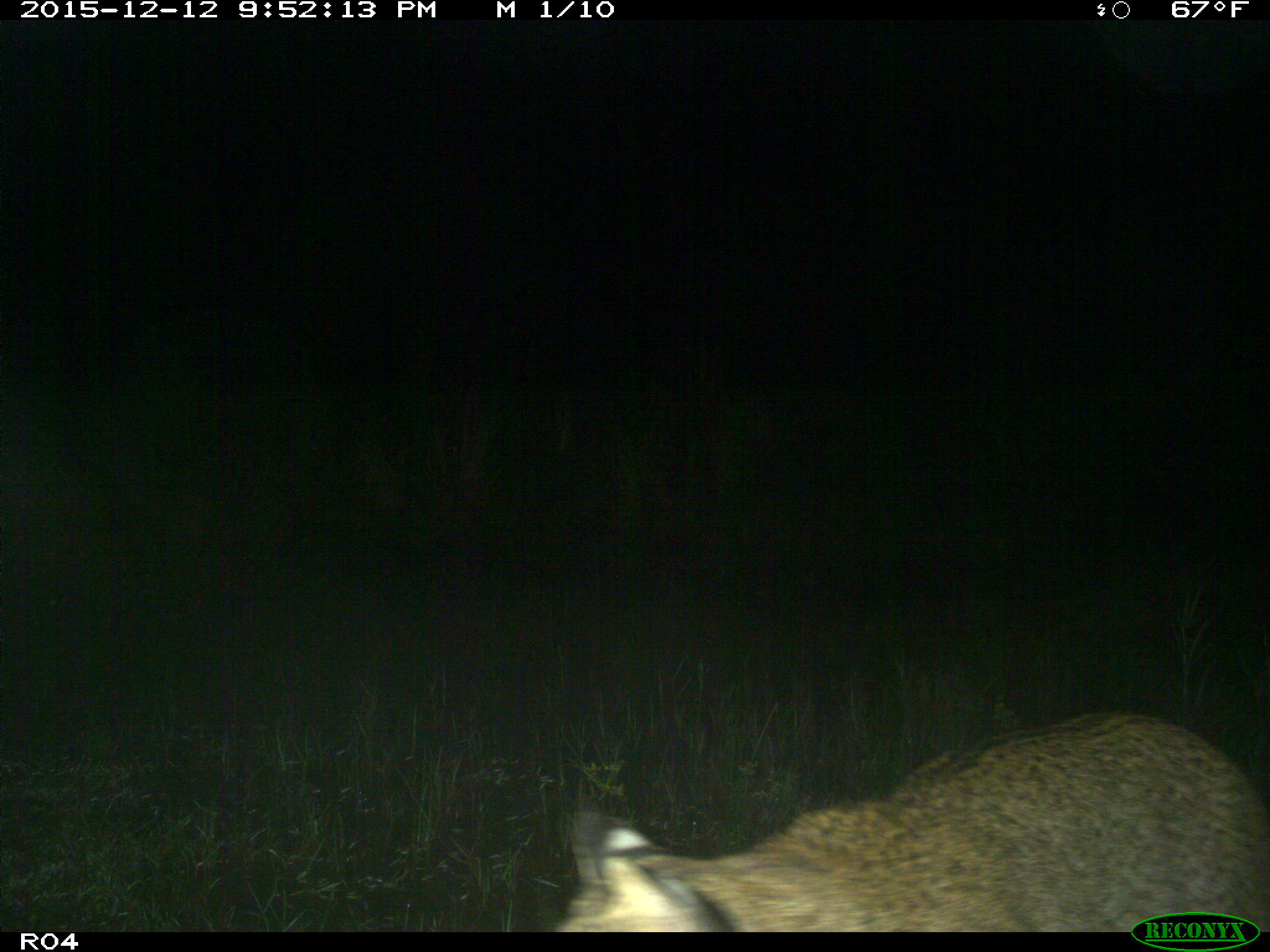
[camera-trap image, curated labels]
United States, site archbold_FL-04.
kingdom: Animalia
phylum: Chordata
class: Mammalia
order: Carnivora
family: Felidae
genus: Lynx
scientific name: Lynx rufus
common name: bobcat